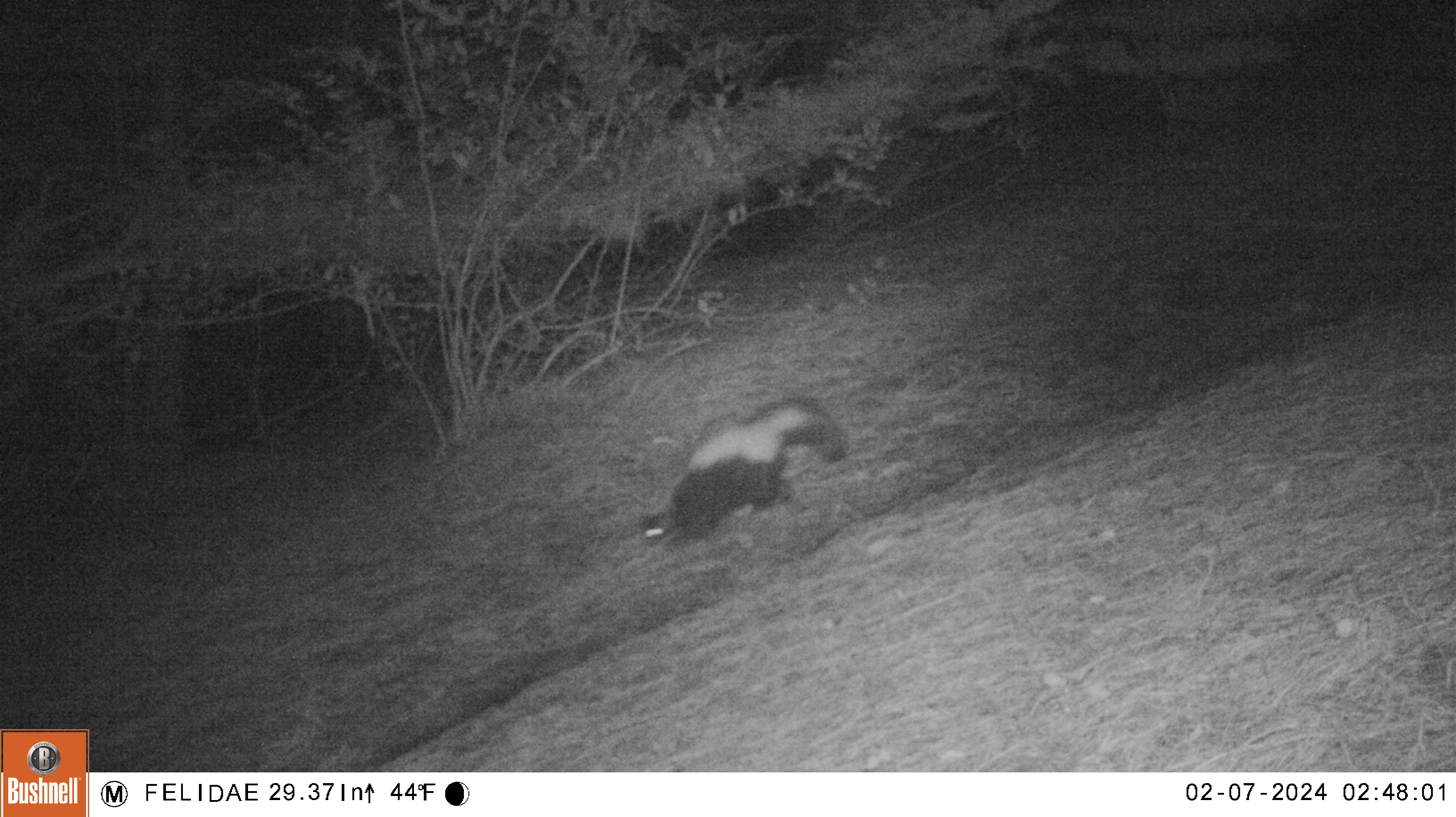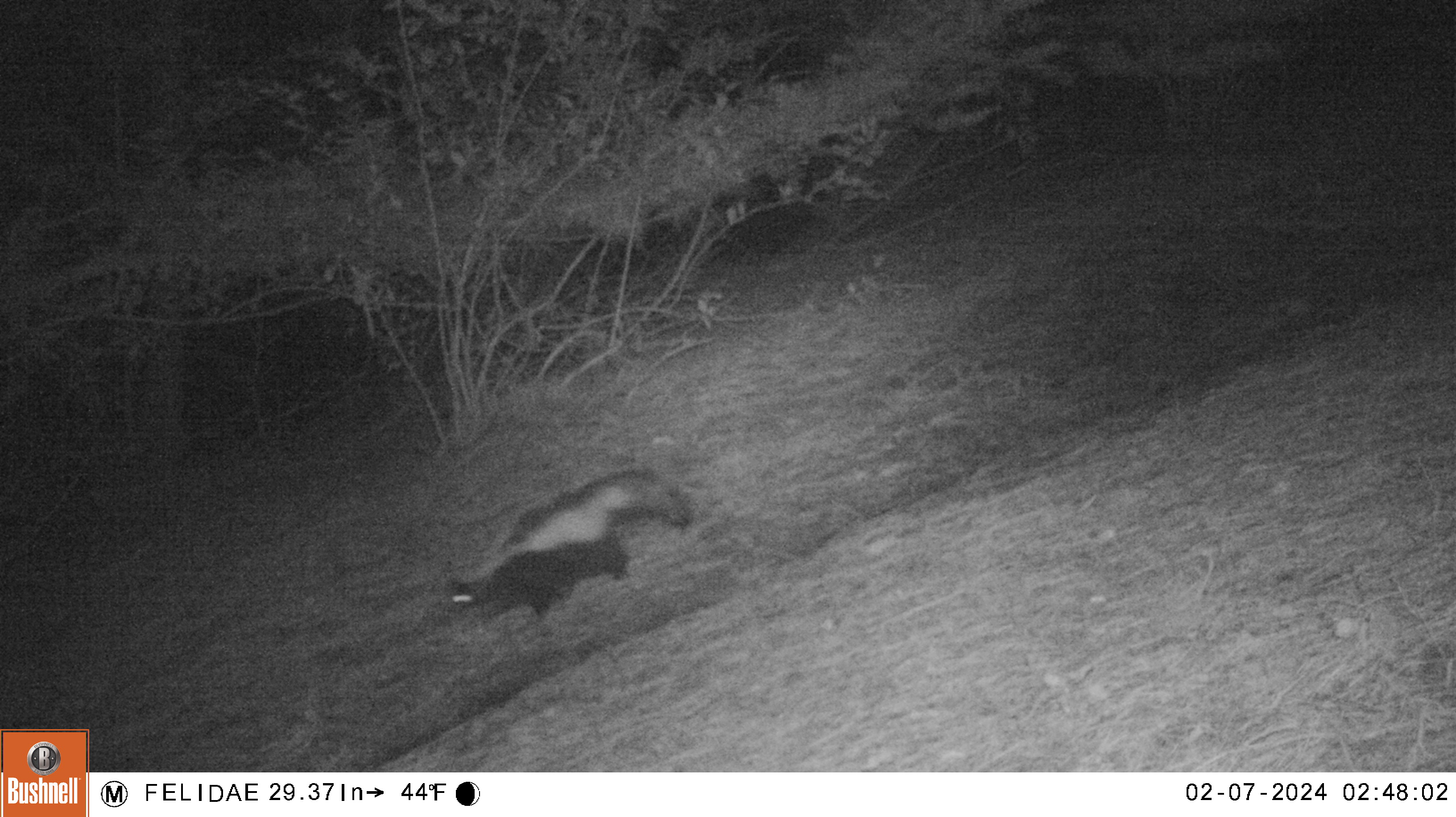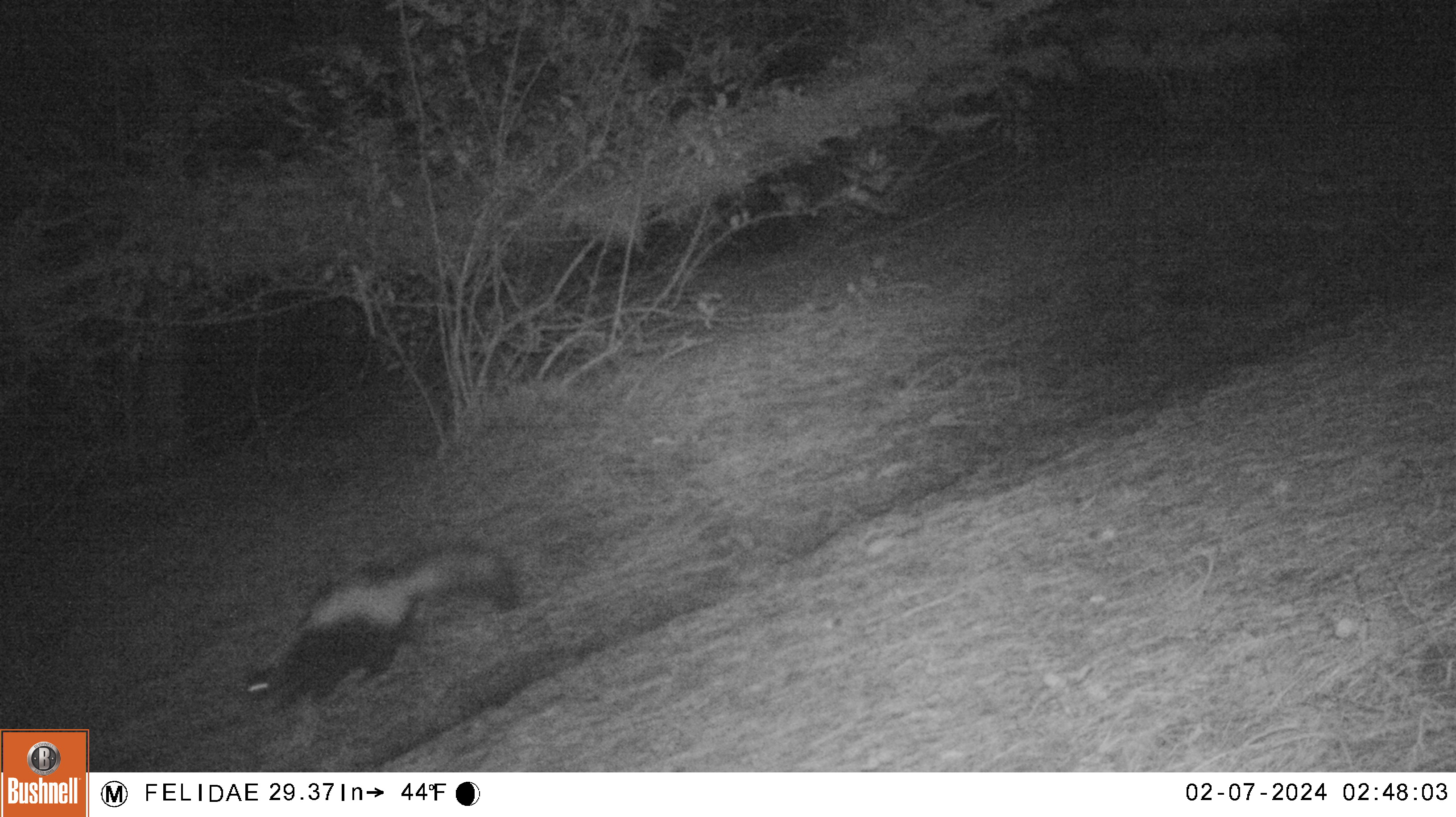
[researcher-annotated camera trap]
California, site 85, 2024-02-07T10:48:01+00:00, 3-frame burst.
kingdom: Animalia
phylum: Chordata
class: Mammalia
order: Carnivora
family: Mephitidae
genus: Mephitis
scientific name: Mephitis mephitis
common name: striped skunk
Striped skunk (Mephitis mephitis).